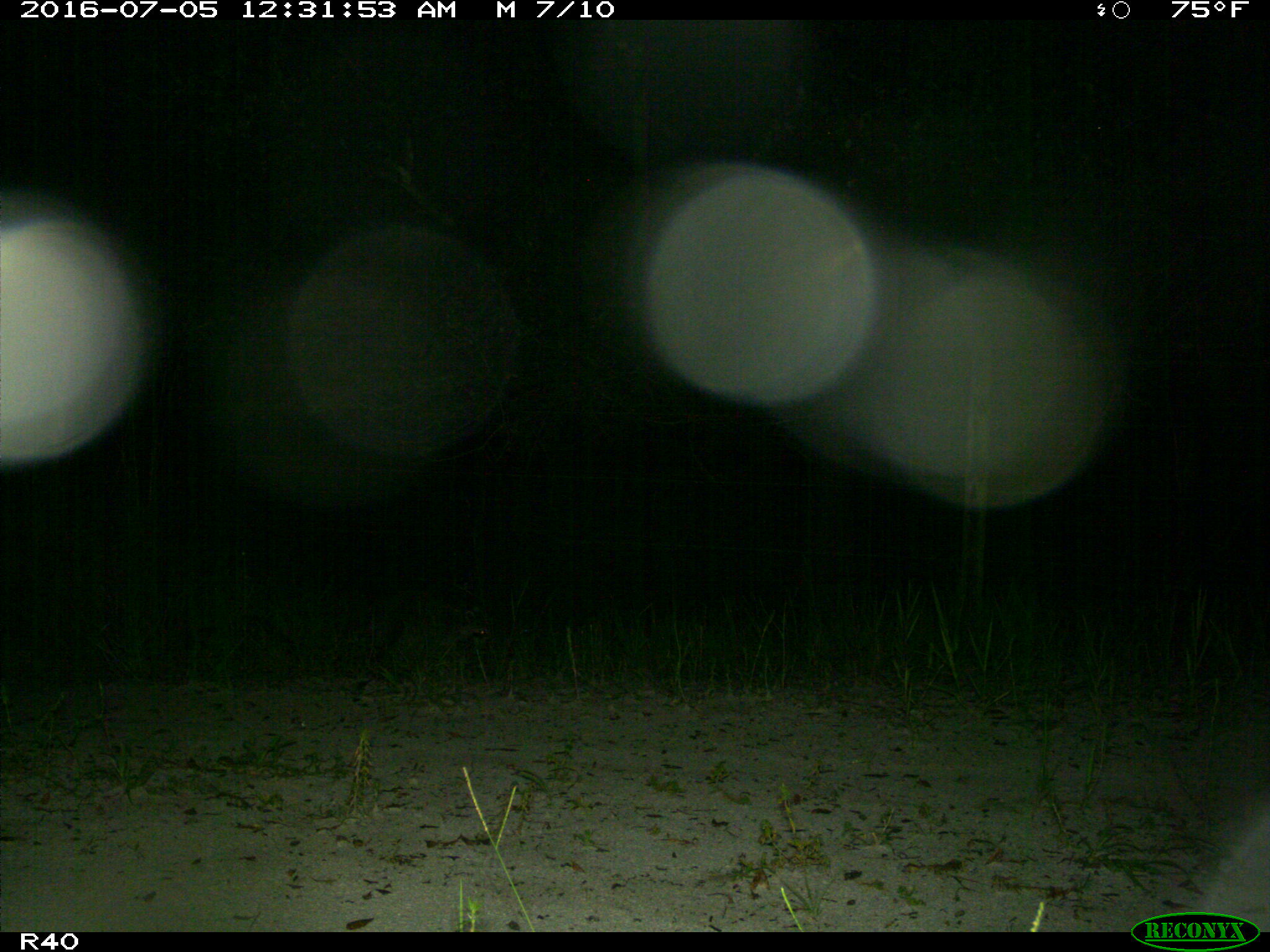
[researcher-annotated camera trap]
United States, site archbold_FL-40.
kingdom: Animalia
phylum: Chordata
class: Mammalia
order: Carnivora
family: Procyonidae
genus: Procyon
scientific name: Procyon lotor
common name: common raccoon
Procyon lotor (common raccoon).